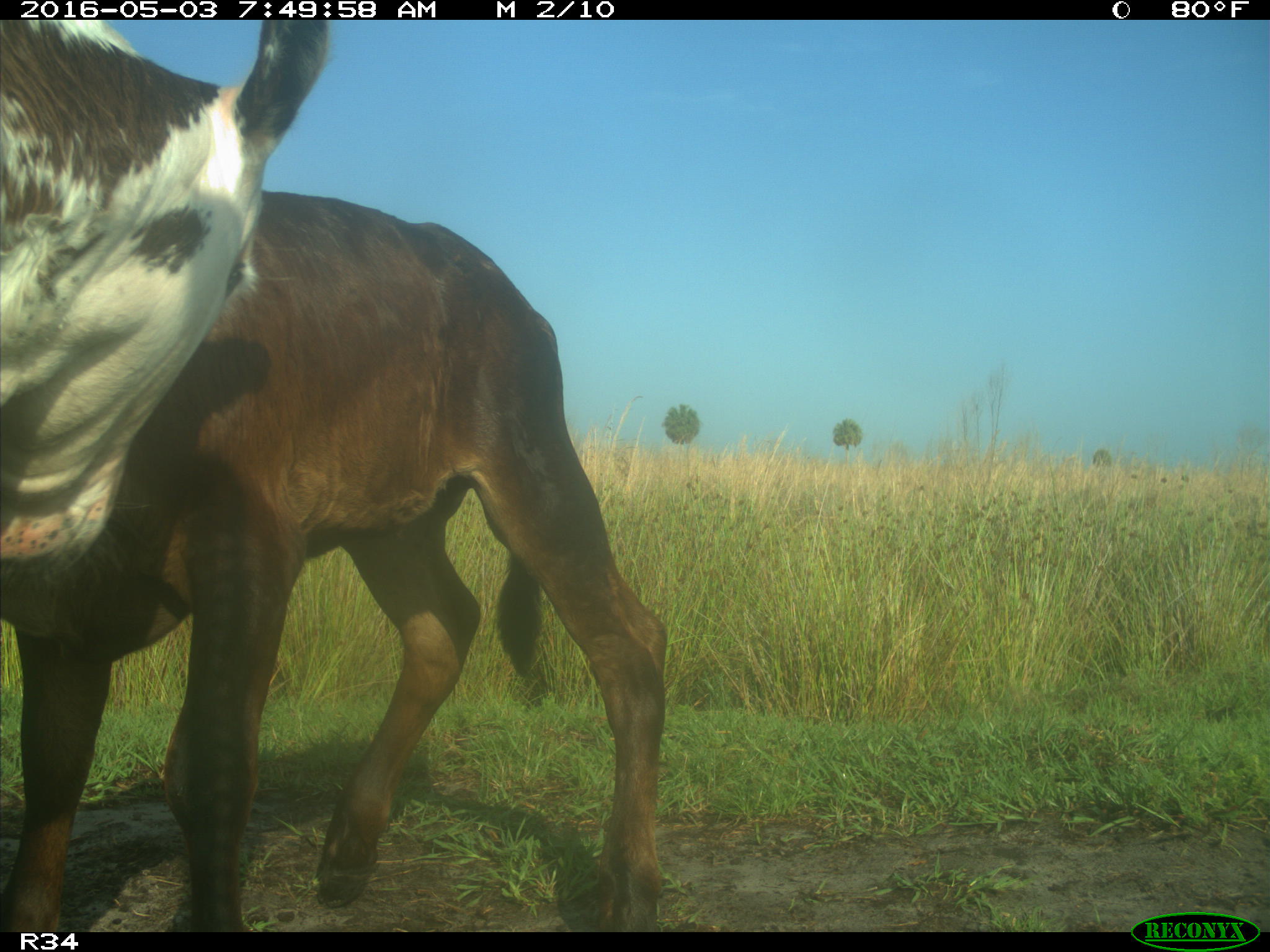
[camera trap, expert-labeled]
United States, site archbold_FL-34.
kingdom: Animalia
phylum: Chordata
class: Mammalia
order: Artiodactyla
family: Bovidae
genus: Bos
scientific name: Bos taurus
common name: domestic cow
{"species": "Bos taurus (domestic cow)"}